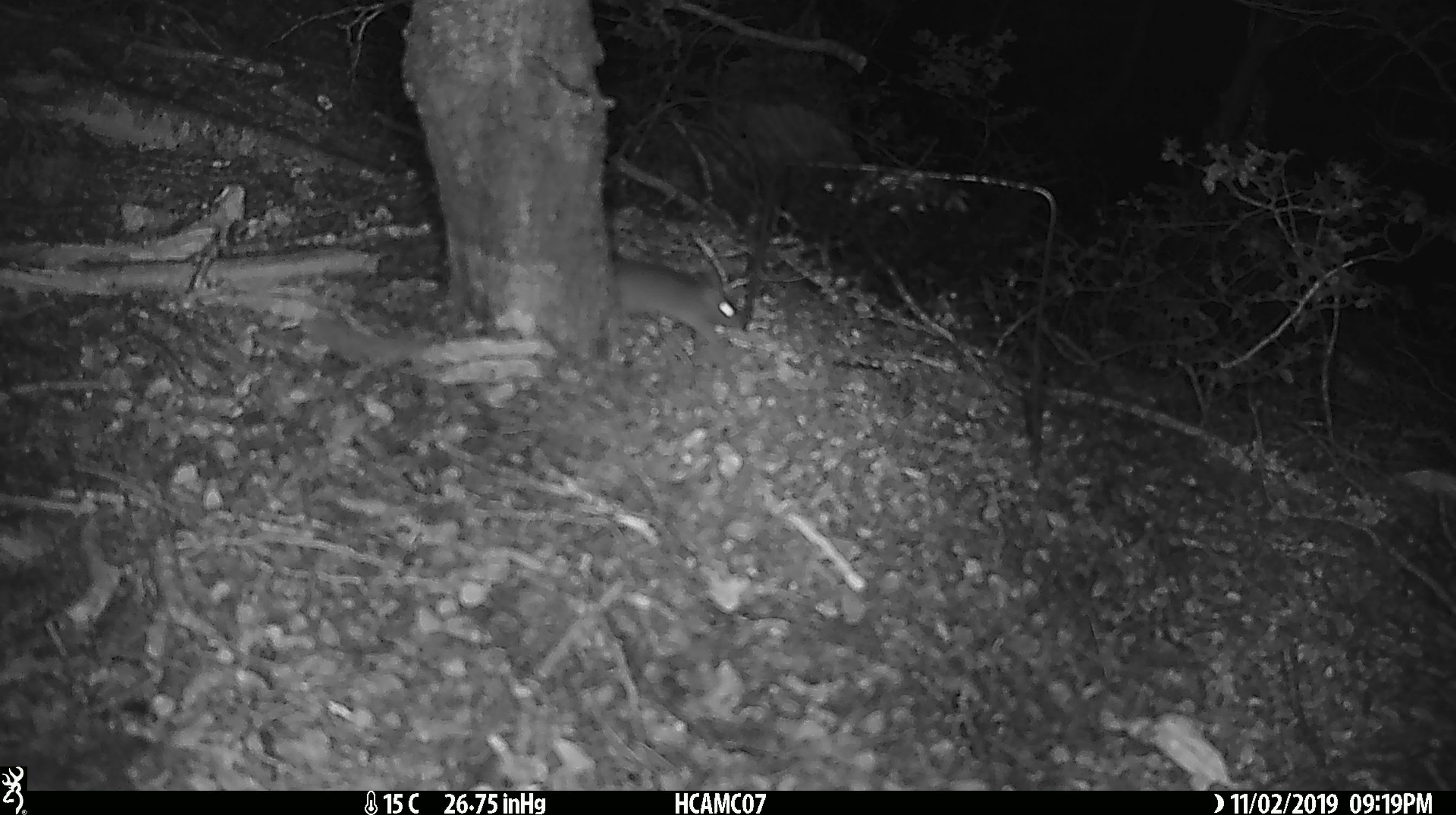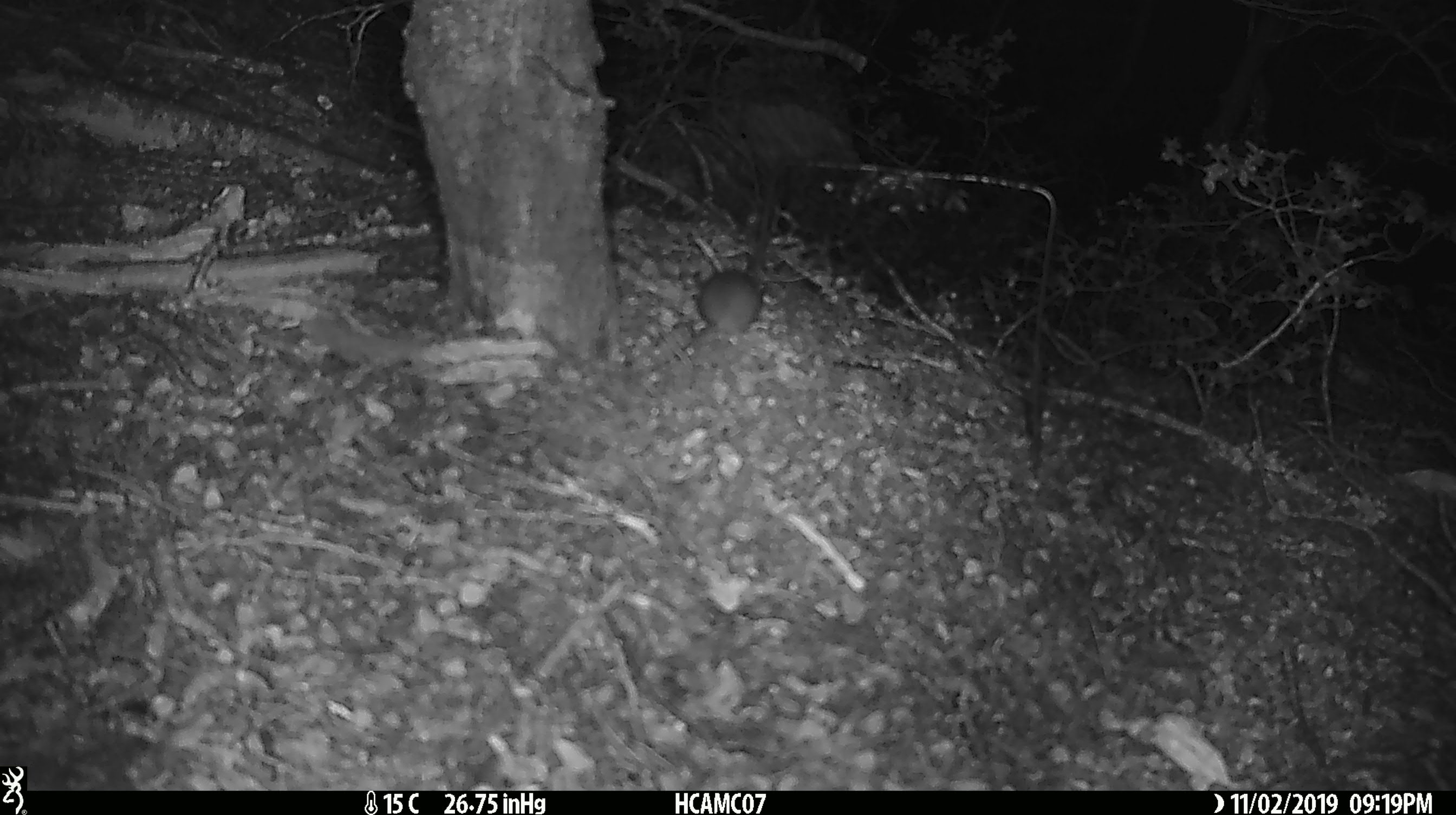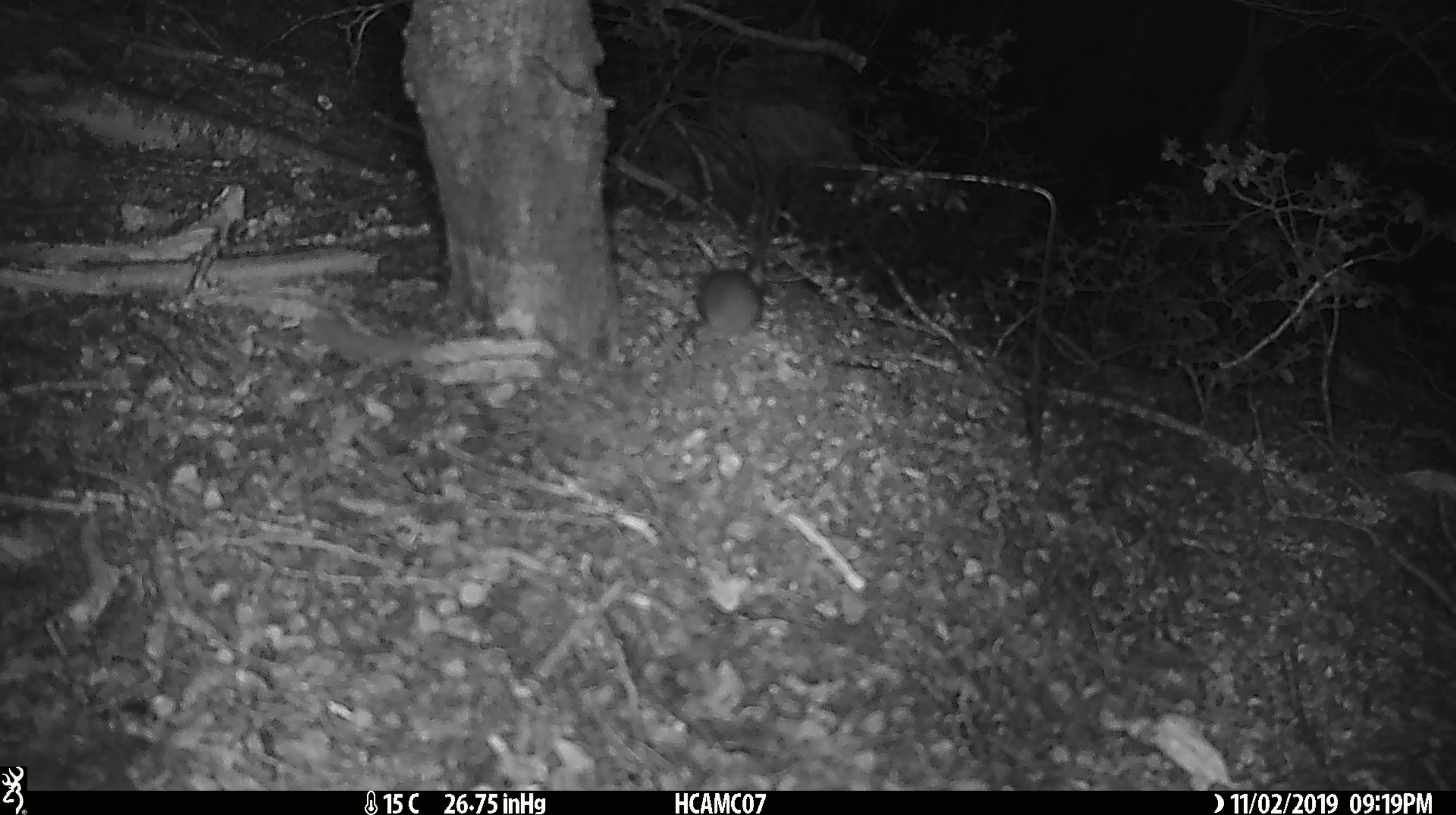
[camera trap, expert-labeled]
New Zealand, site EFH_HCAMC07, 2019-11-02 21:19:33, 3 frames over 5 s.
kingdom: Animalia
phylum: Chordata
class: Mammalia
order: Rodentia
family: Muridae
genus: Mus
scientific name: Mus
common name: mouse